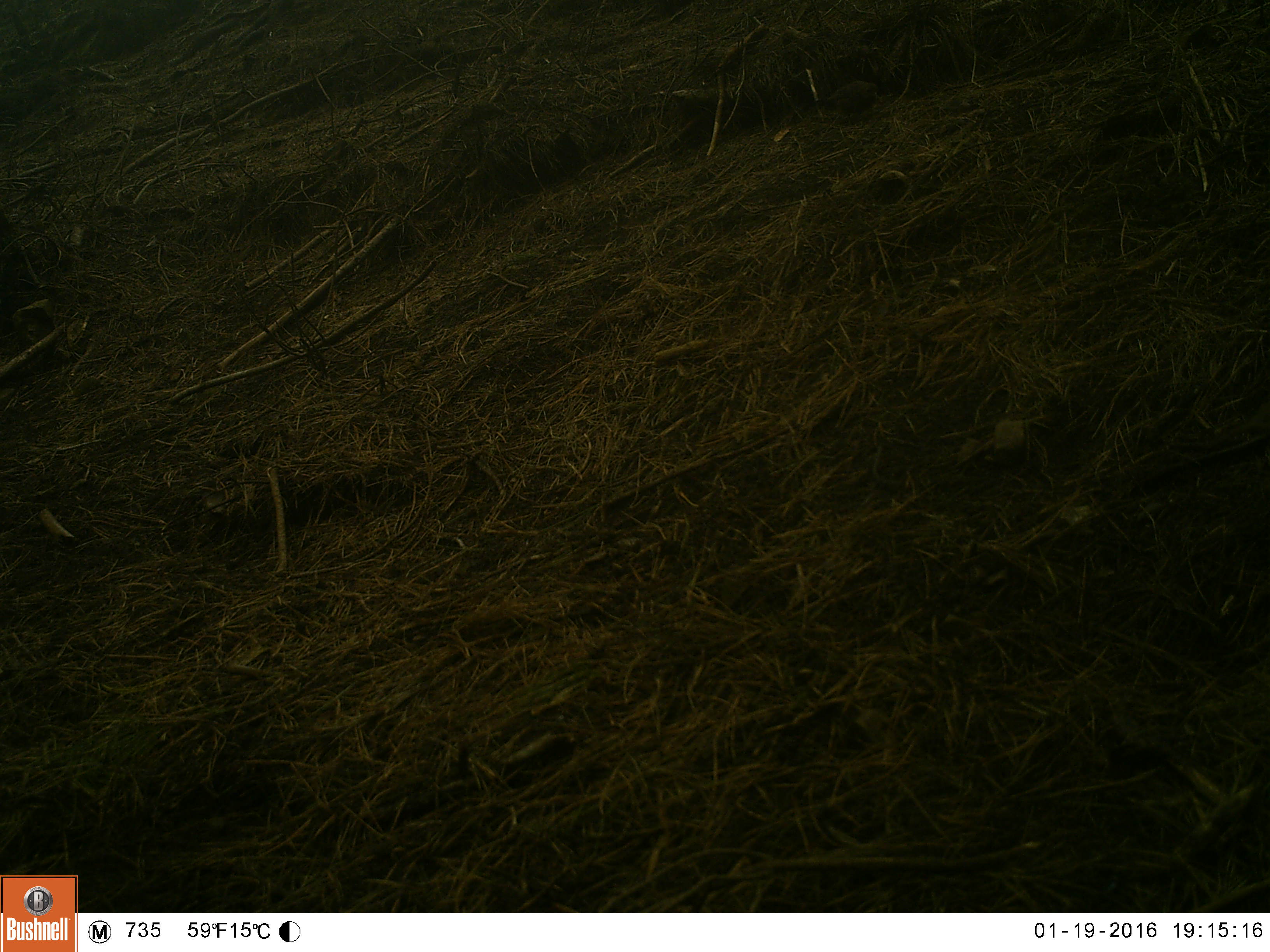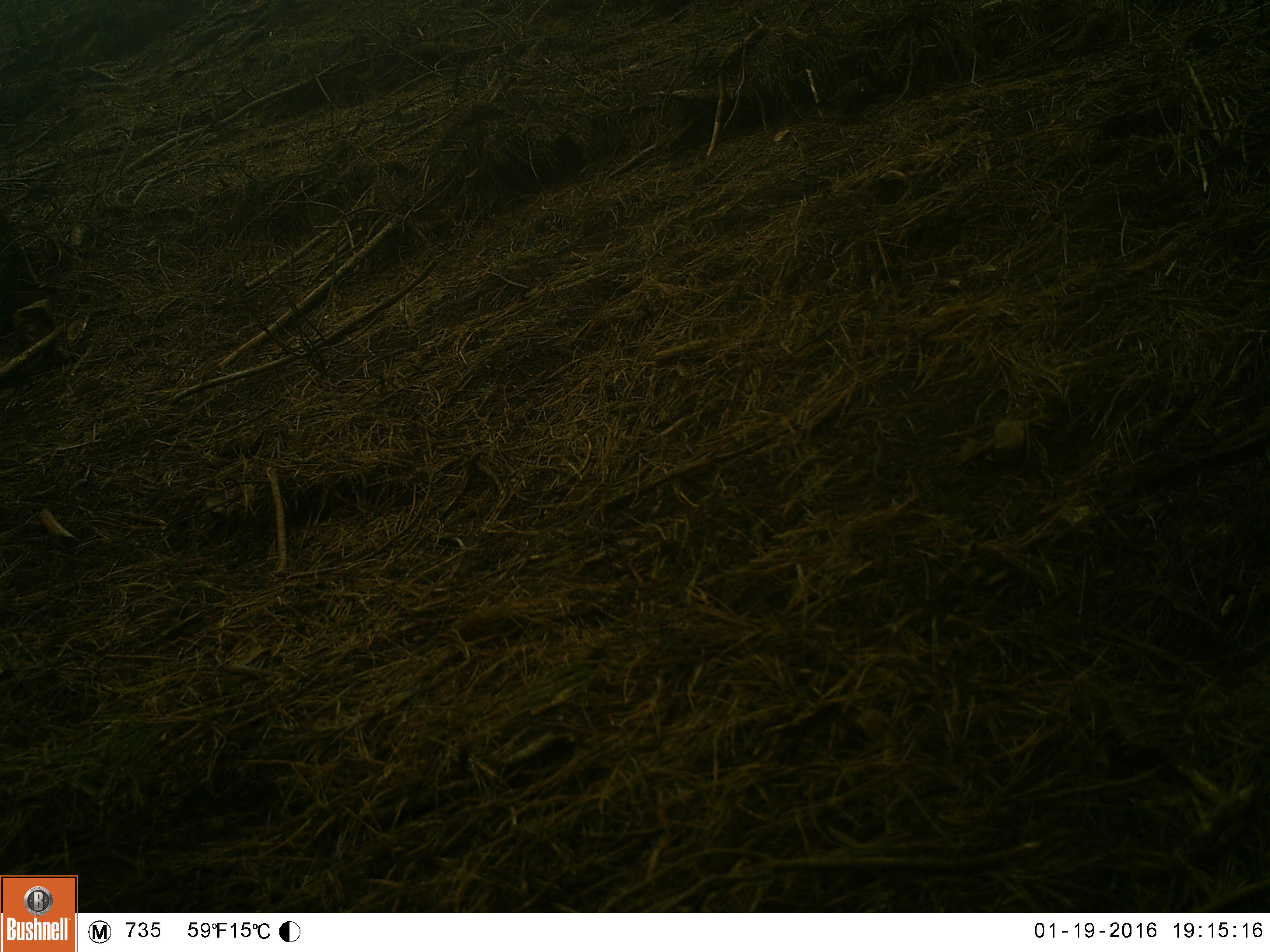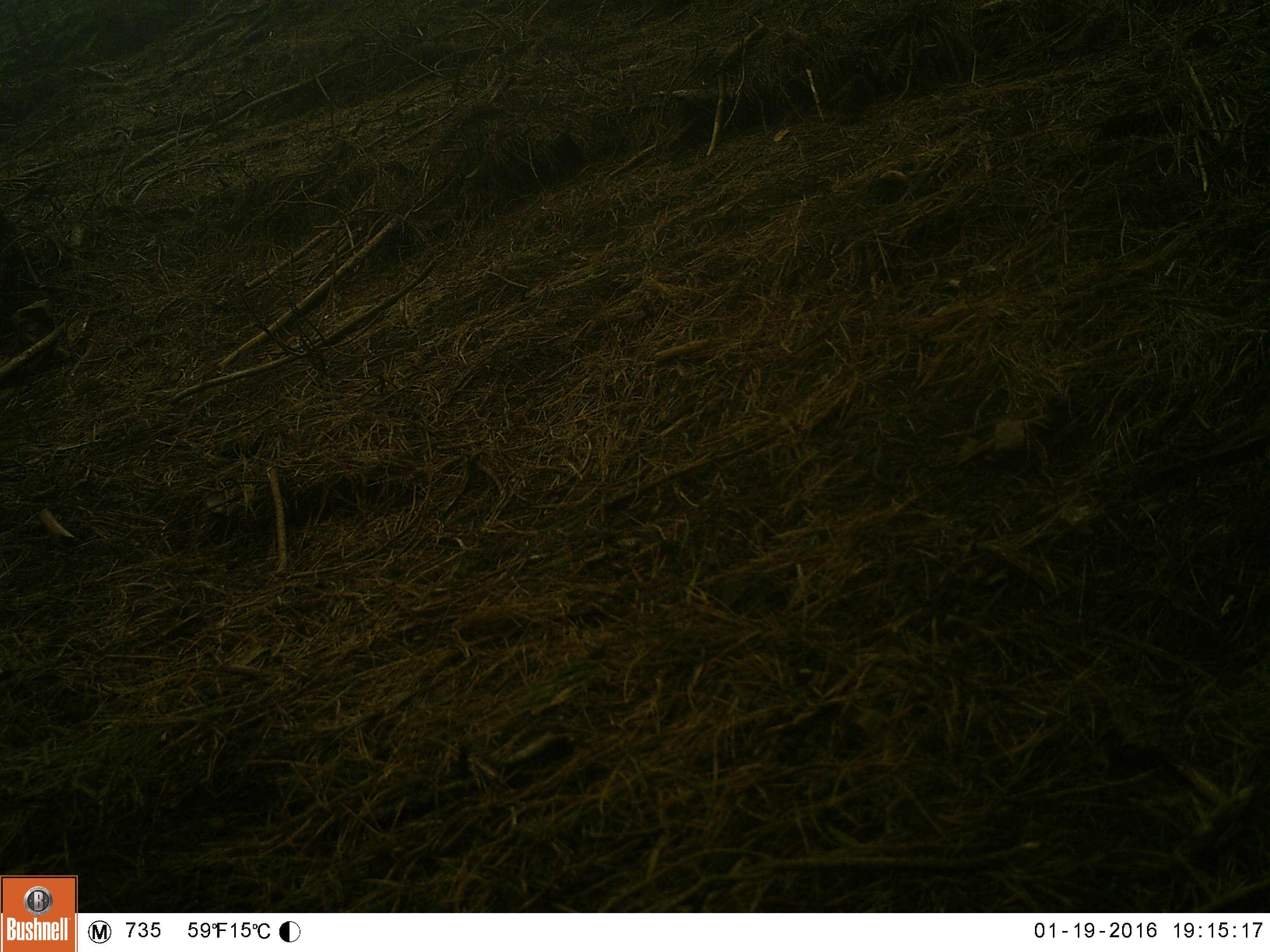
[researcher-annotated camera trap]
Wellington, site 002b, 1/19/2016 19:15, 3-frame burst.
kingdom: Animalia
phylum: Chordata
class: Aves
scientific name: Aves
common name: bird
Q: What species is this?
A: Bird (Aves).